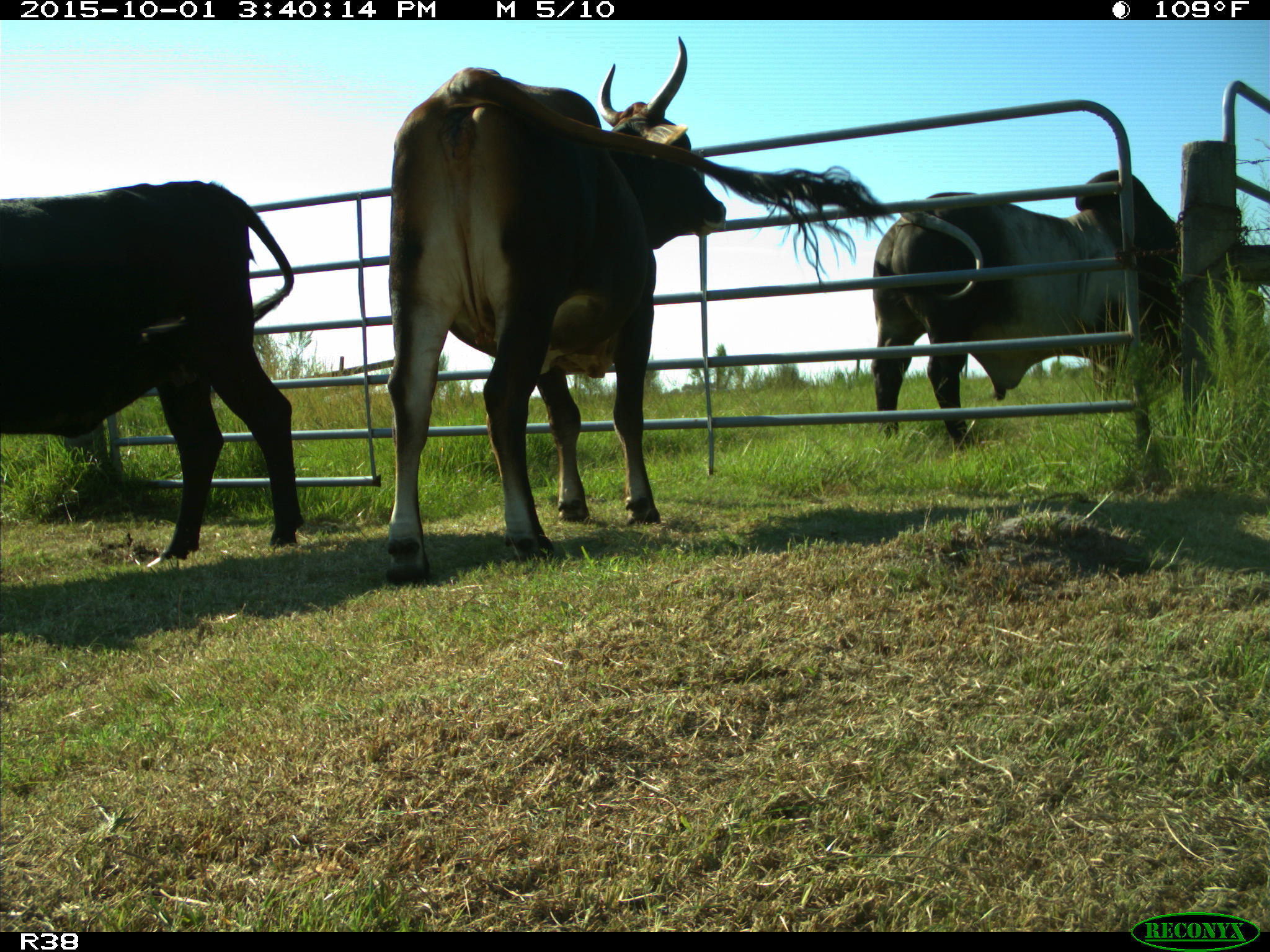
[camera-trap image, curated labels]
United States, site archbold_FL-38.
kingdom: Animalia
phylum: Chordata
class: Mammalia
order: Artiodactyla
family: Bovidae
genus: Bos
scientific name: Bos taurus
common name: domestic cow